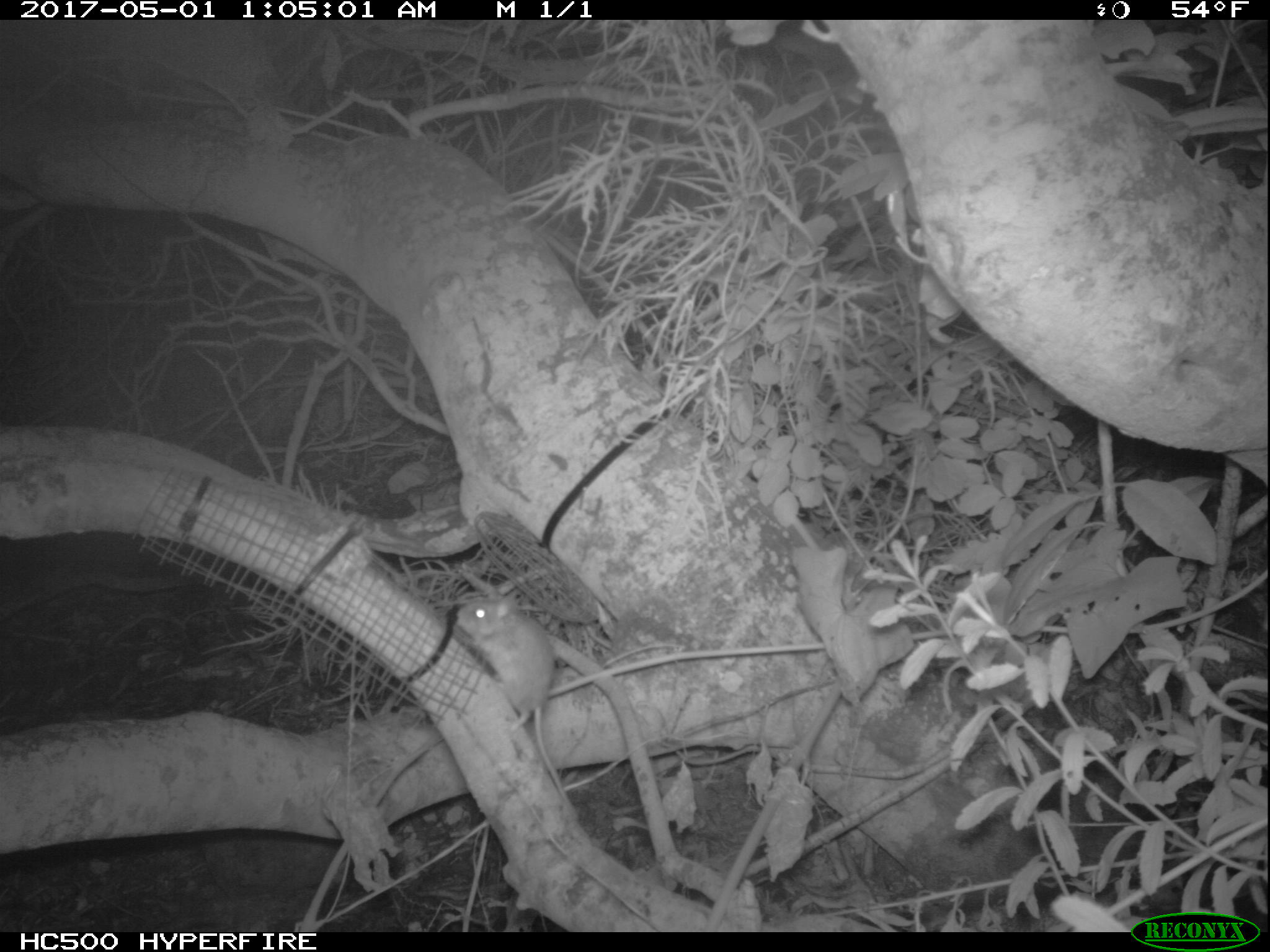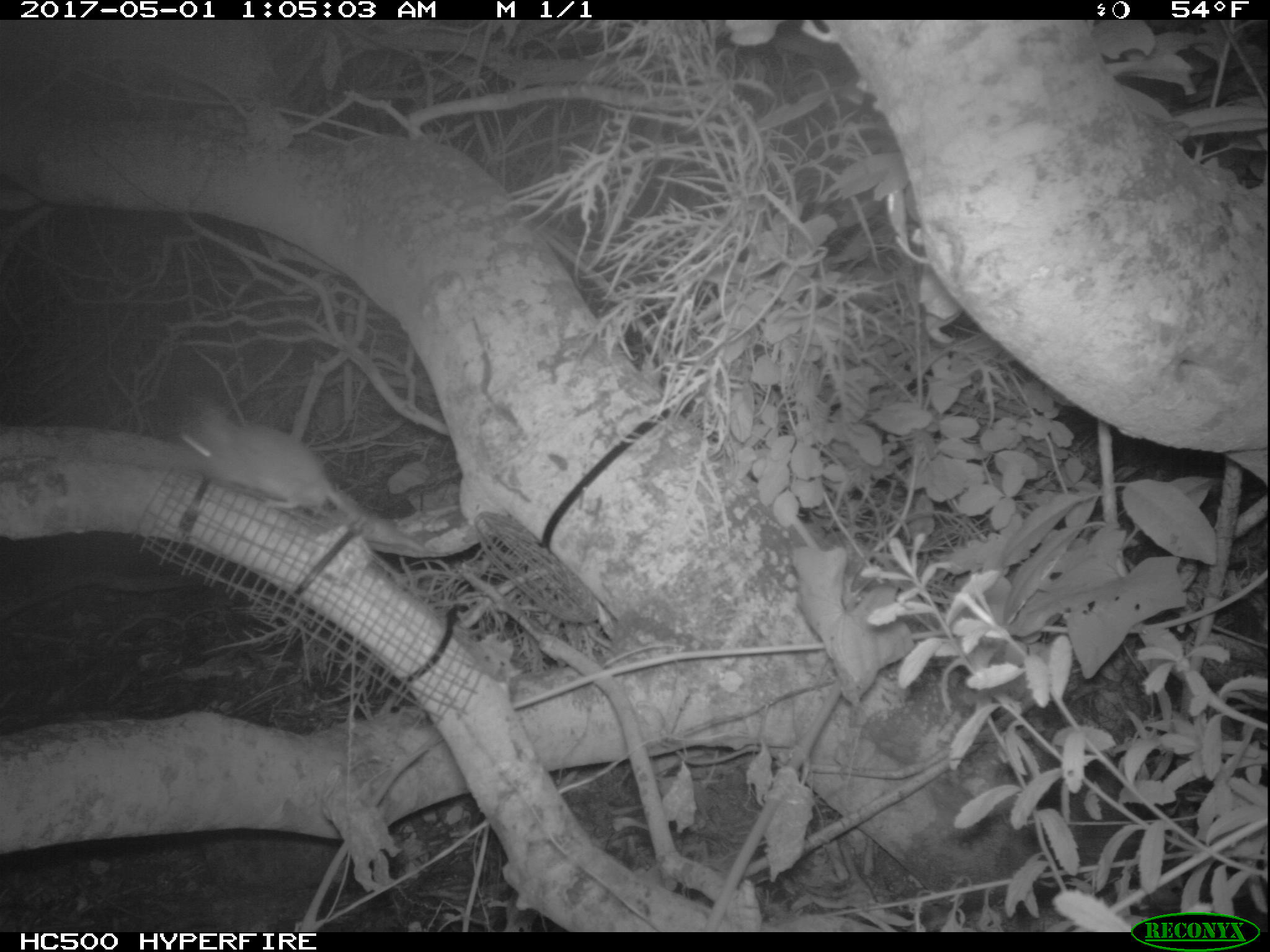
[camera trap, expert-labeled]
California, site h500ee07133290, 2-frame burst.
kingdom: Animalia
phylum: Chordata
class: Mammalia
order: Rodentia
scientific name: Rodentia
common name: rodent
Rodent (Rodentia).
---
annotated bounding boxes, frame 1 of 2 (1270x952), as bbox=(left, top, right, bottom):
rodent: bbox=(453, 590, 579, 819)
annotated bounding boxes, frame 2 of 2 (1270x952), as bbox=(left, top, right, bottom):
rodent: bbox=(177, 412, 429, 553)